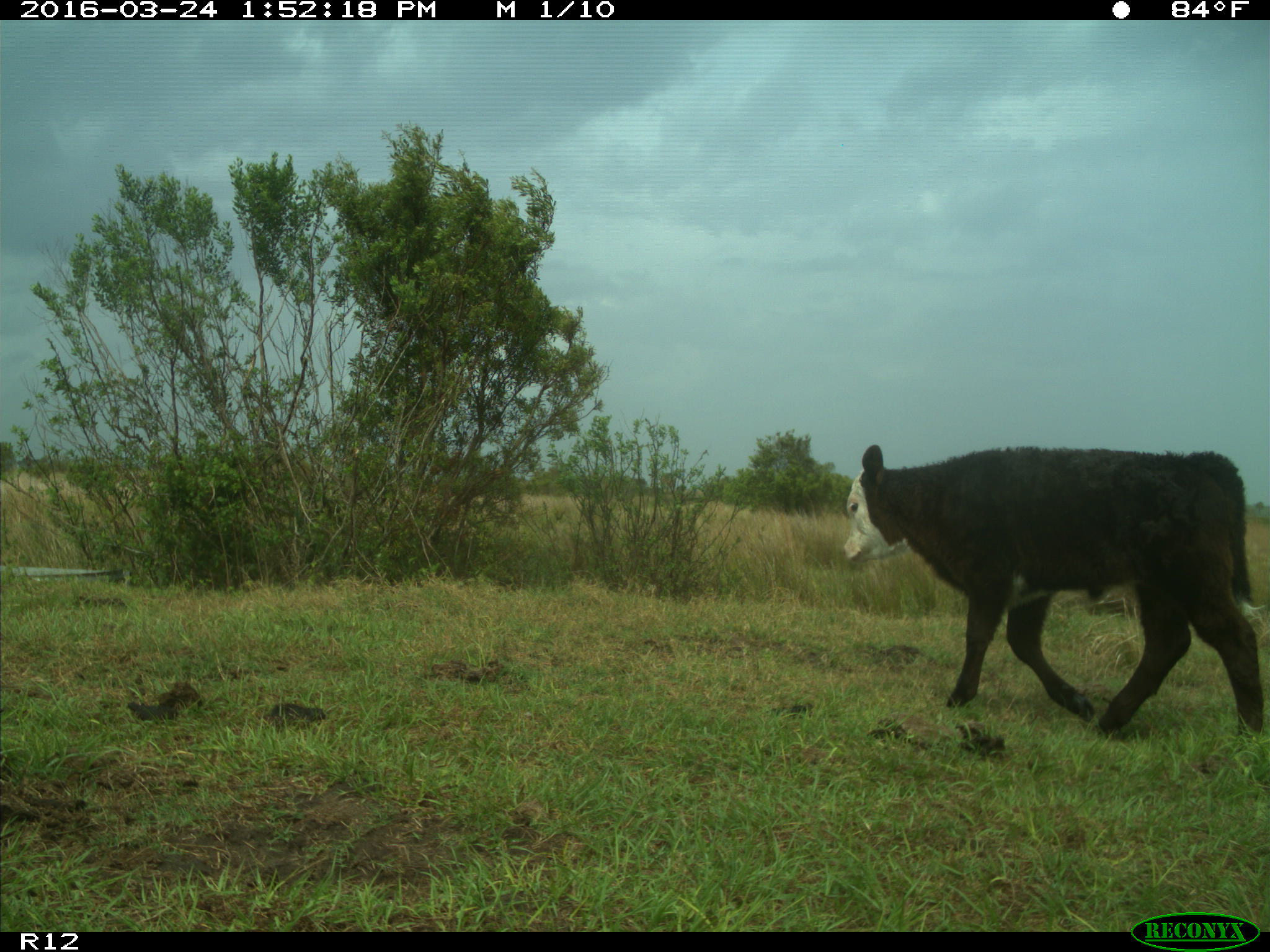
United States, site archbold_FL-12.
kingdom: Animalia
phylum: Chordata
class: Mammalia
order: Artiodactyla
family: Bovidae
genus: Bos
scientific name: Bos taurus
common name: domestic cow